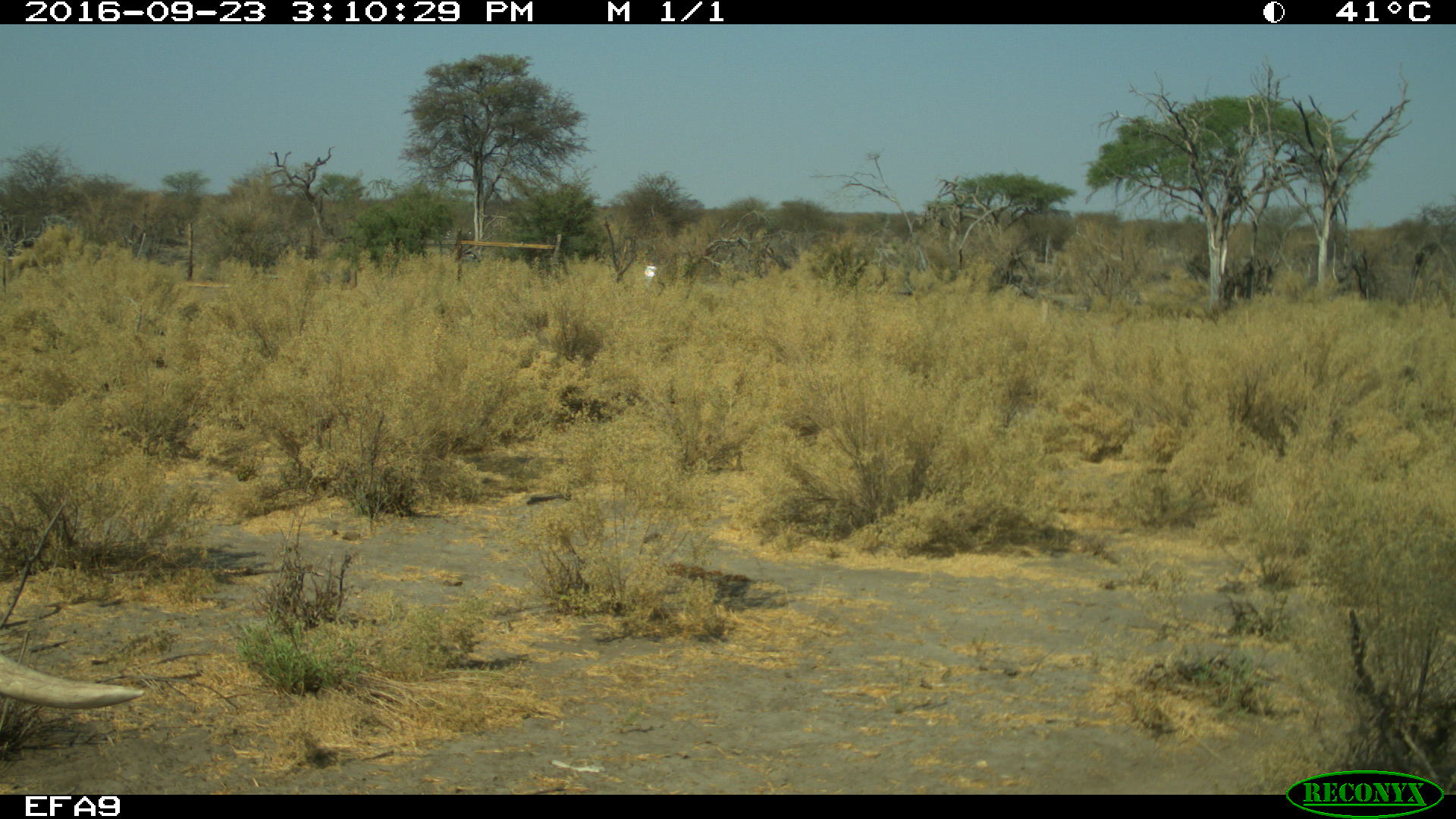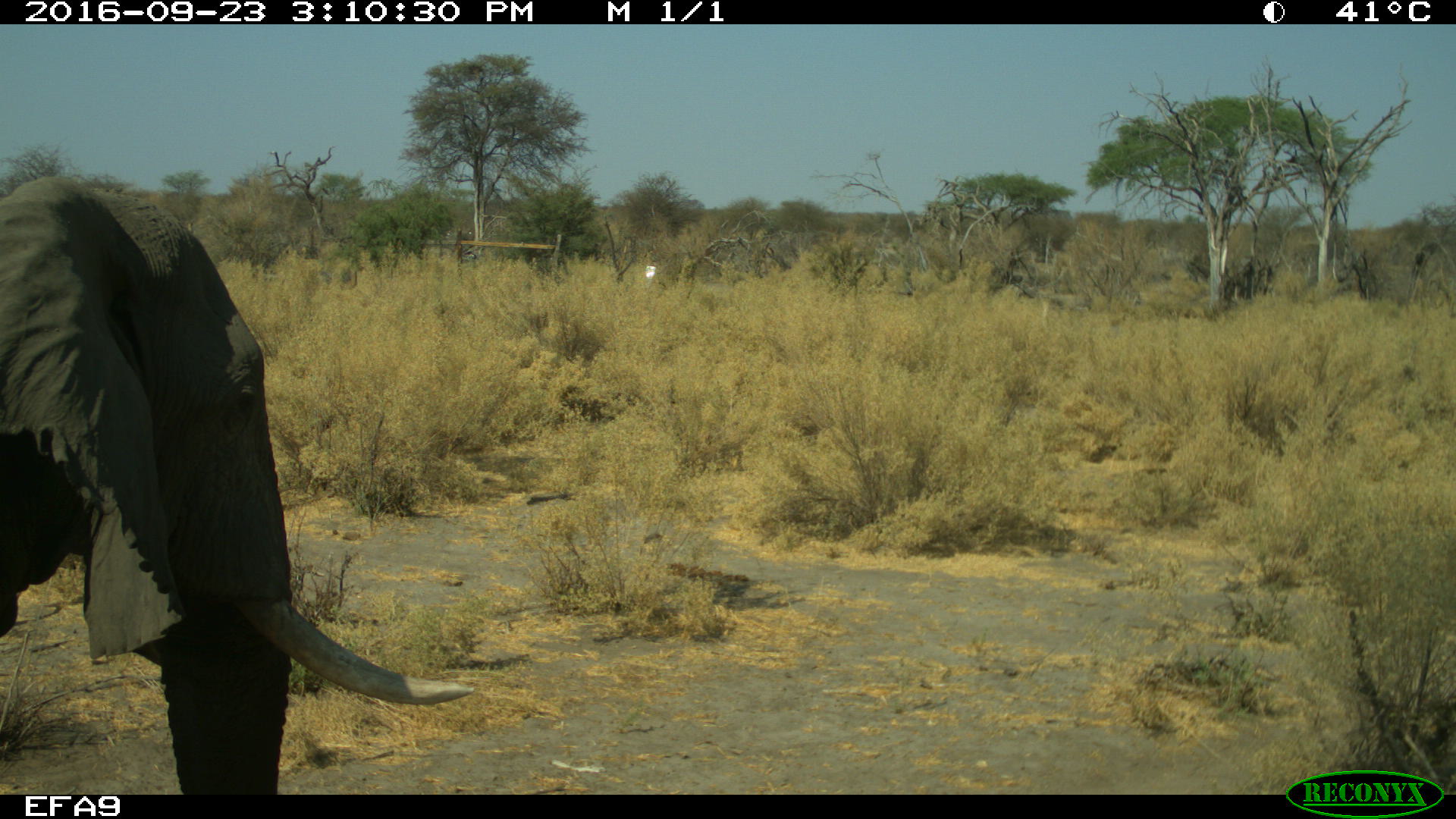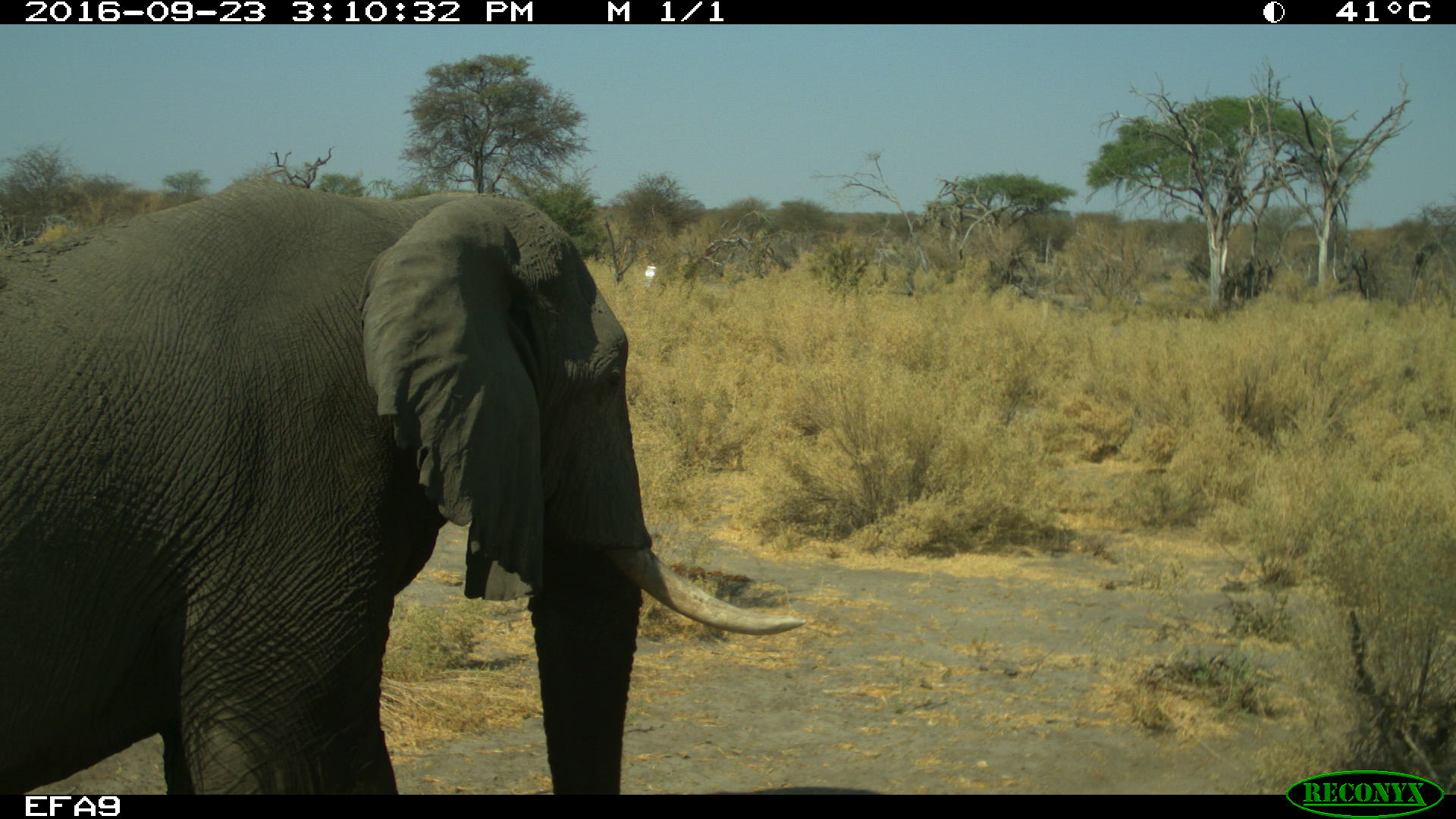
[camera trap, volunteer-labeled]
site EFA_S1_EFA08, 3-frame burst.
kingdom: Animalia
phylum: Chordata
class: Mammalia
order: Proboscidea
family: Elephantidae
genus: Loxodonta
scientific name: Loxodonta africana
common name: african bush elephant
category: elephant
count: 1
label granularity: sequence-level